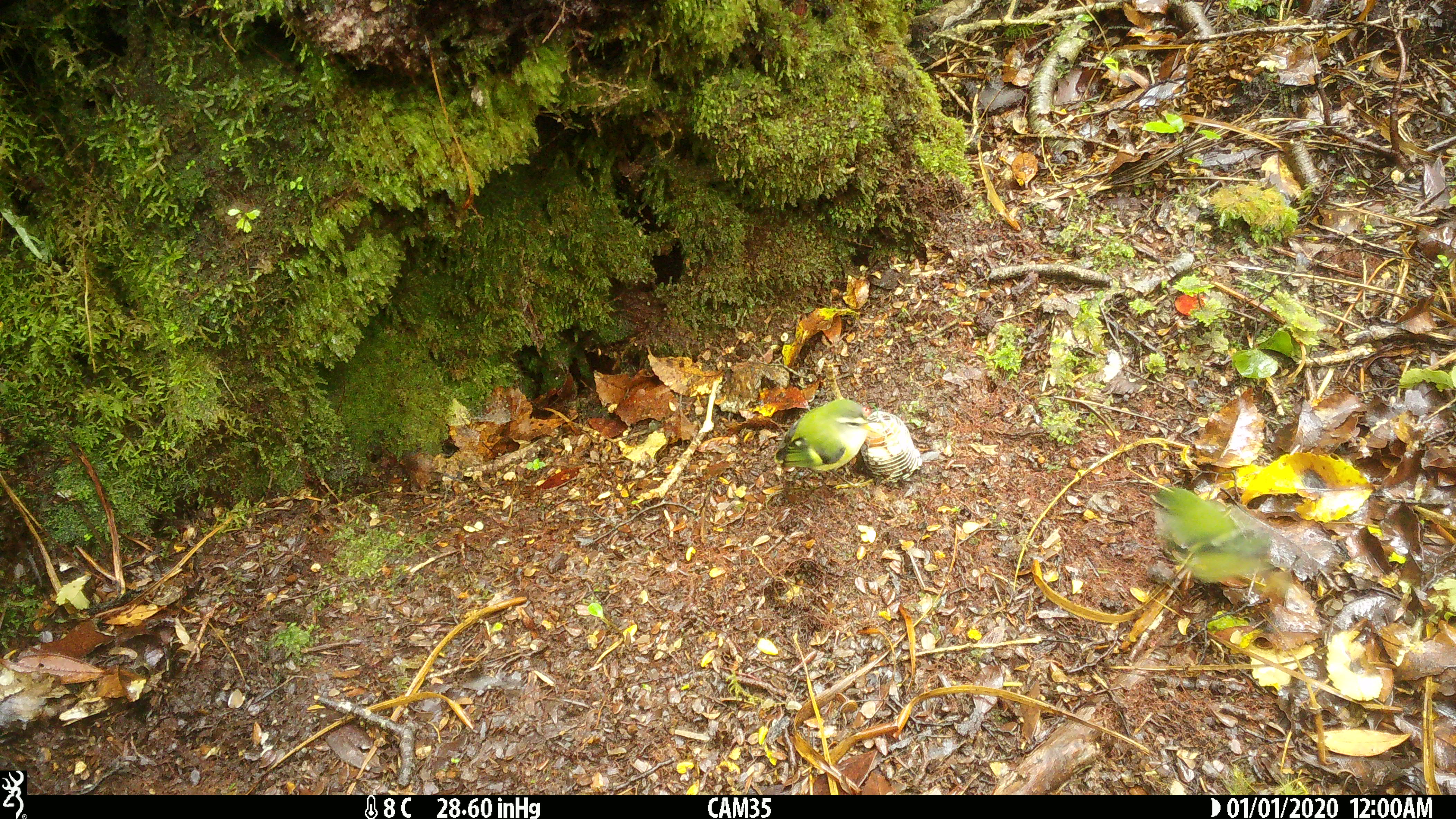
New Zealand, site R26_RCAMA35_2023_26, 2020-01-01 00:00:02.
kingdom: Animalia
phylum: Chordata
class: Aves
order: Passeriformes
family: Acanthisittidae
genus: Acanthisitta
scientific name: Acanthisitta chloris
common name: rifleman